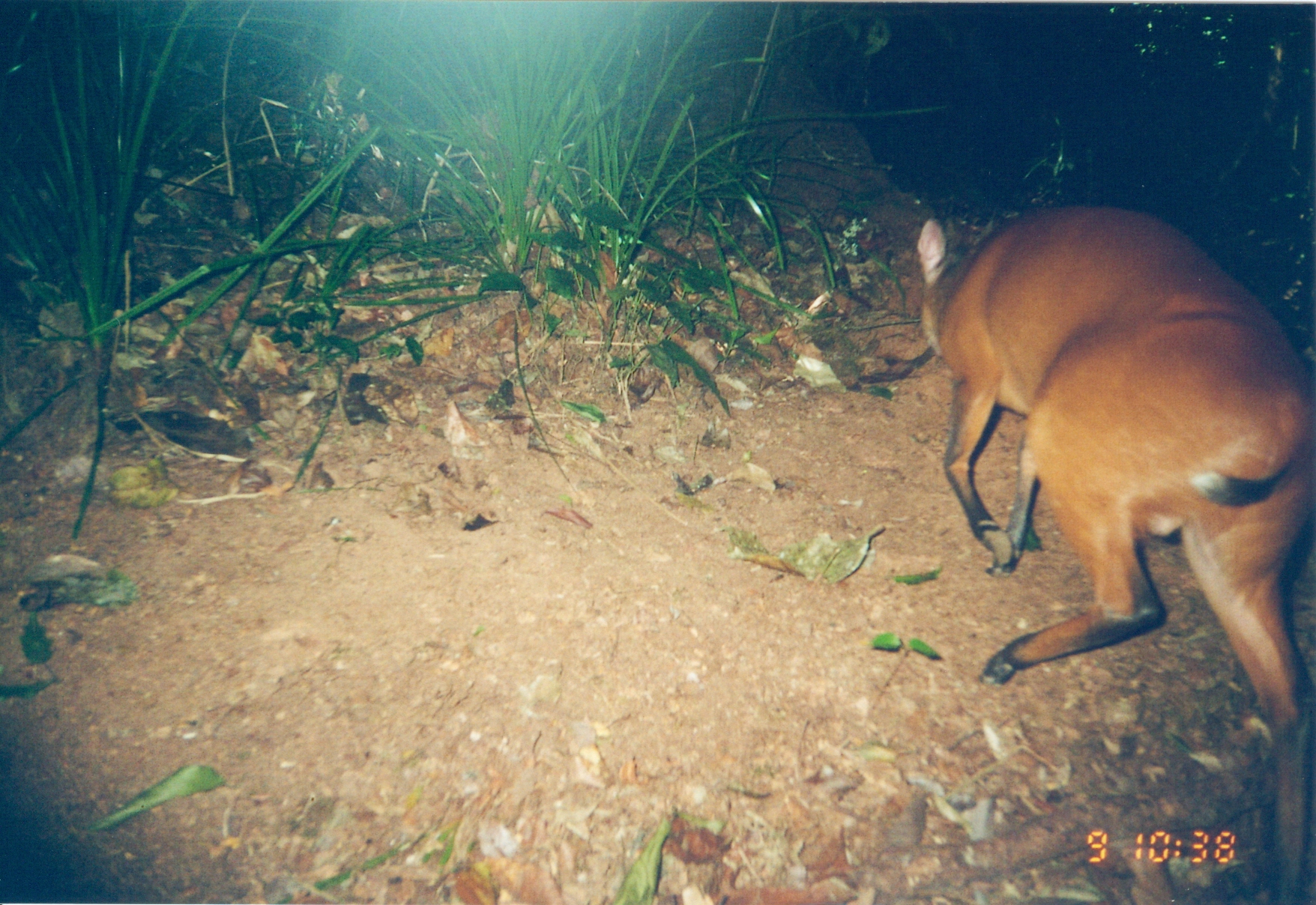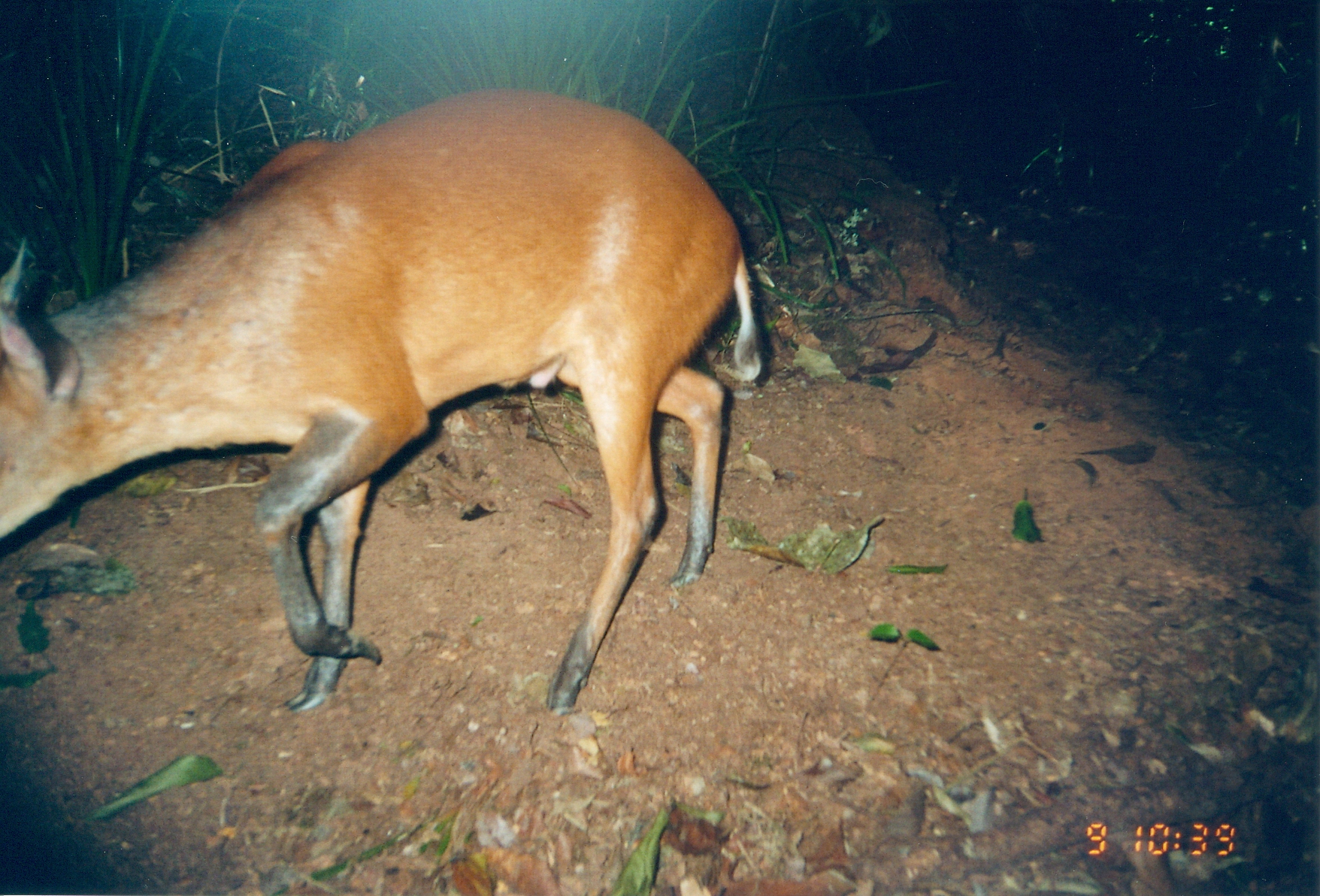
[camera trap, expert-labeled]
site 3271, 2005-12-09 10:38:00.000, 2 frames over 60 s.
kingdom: Animalia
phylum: Chordata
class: Mammalia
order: Artiodactyla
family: Bovidae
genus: Cephalophus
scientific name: Cephalophus harveyi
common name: harvey's duiker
Cephalophus harveyi (harvey's duiker), count 1.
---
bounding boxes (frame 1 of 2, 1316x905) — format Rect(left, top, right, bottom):
cephalophus harveyi: Rect(914, 194, 1313, 894)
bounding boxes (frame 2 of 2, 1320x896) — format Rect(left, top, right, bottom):
cephalophus harveyi: Rect(0, 86, 765, 716)